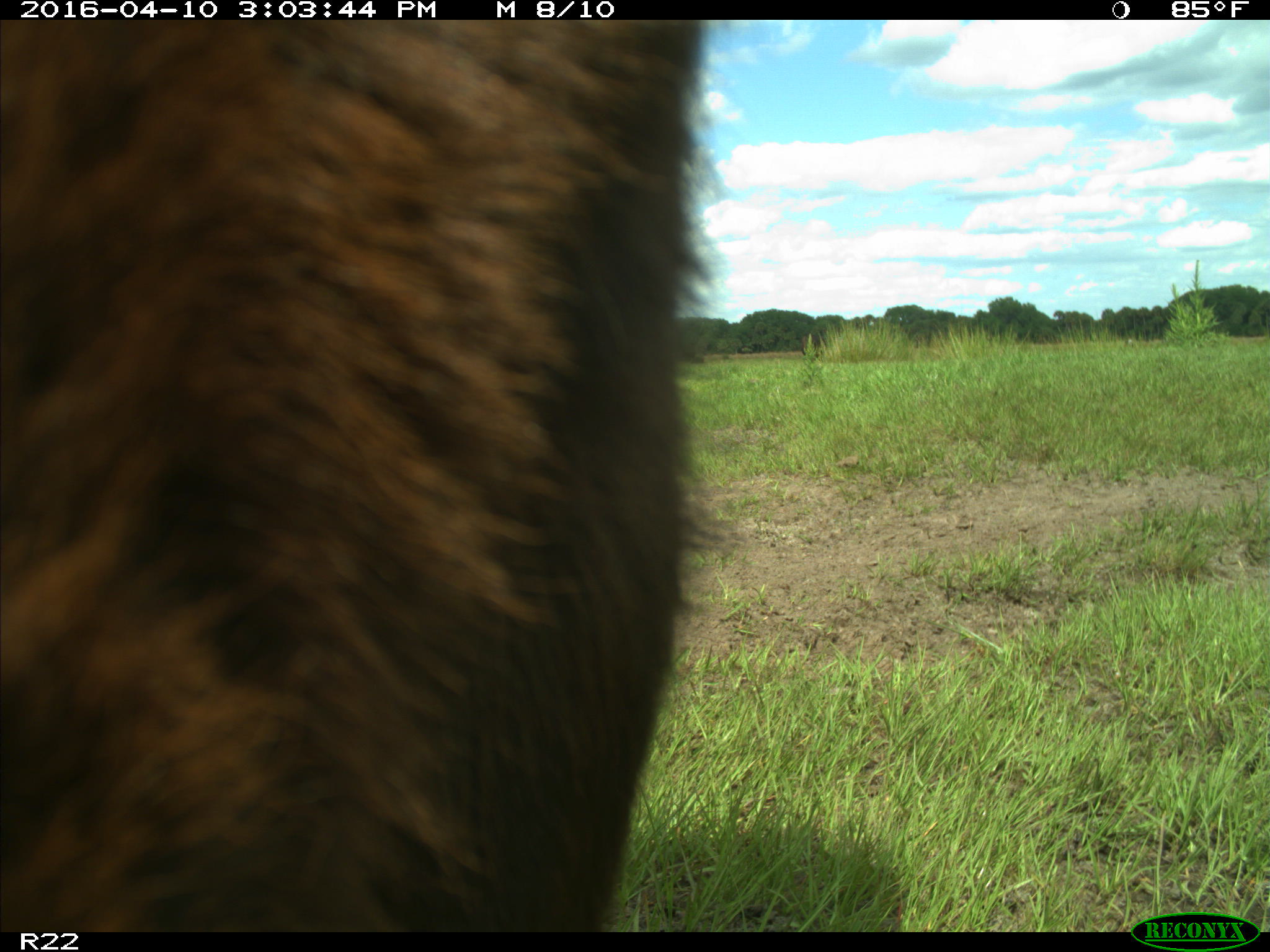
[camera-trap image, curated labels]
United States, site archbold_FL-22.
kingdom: Animalia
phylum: Chordata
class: Mammalia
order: Artiodactyla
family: Bovidae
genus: Bos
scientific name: Bos taurus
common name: domestic cow